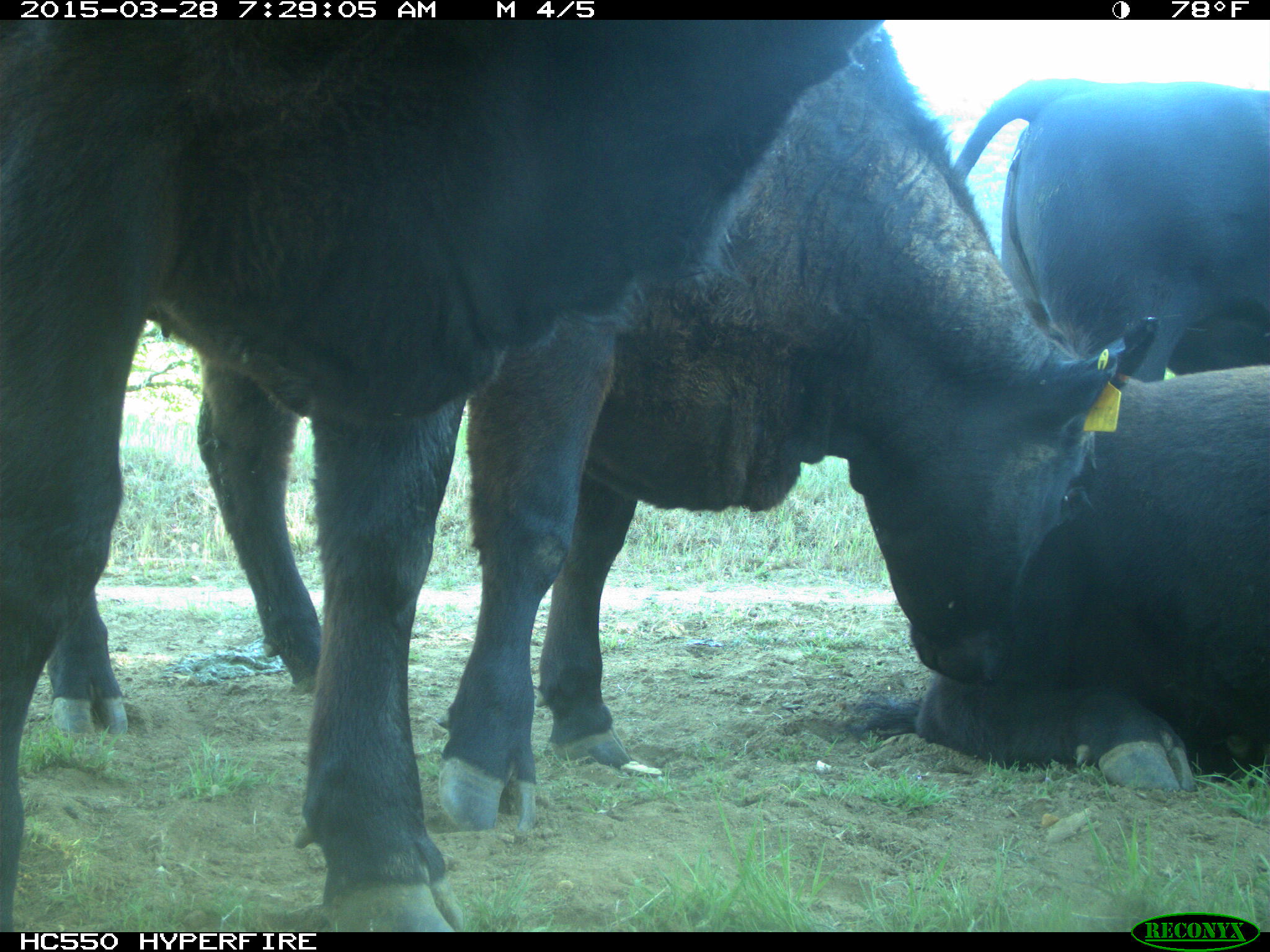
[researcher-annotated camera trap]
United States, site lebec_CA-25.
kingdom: Animalia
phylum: Chordata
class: Mammalia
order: Artiodactyla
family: Bovidae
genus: Bos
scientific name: Bos taurus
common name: domestic cow